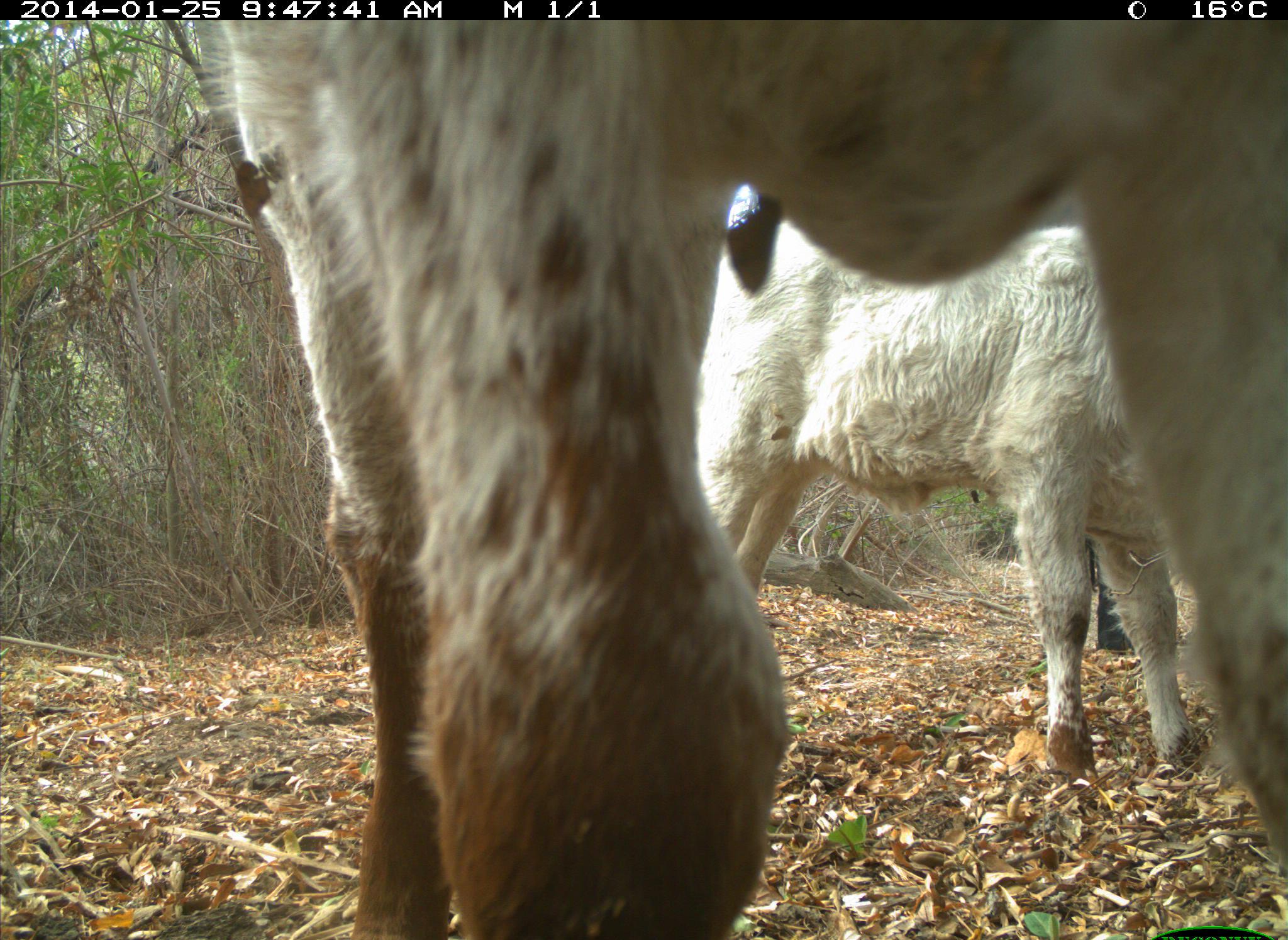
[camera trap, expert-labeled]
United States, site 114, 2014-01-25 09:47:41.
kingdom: Animalia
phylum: Chordata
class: Mammalia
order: Artiodactyla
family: Bovidae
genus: Bos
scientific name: Bos taurus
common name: cow